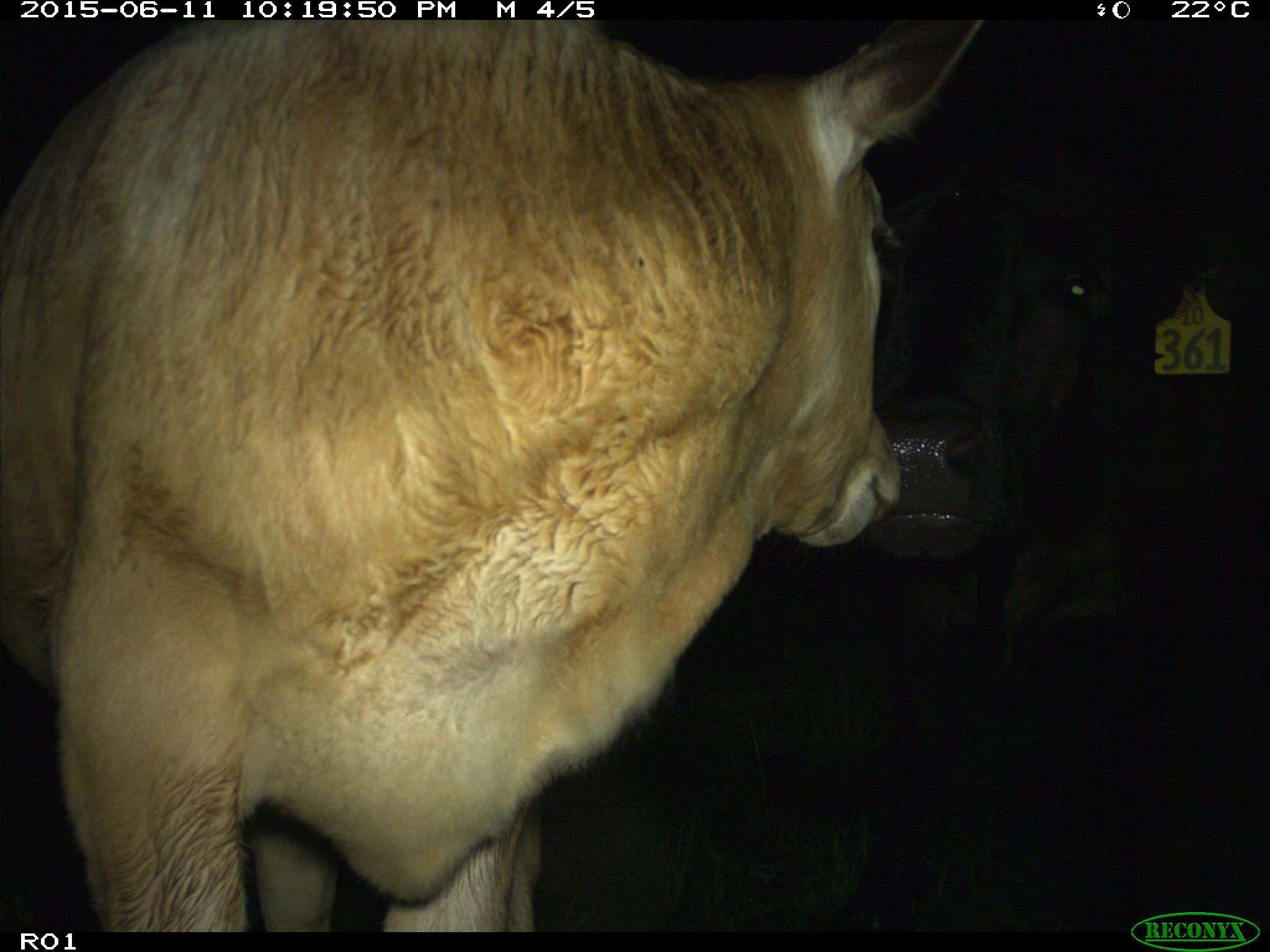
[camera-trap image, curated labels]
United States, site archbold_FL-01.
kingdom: Animalia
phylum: Chordata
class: Mammalia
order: Artiodactyla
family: Bovidae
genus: Bos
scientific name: Bos taurus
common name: domestic cow